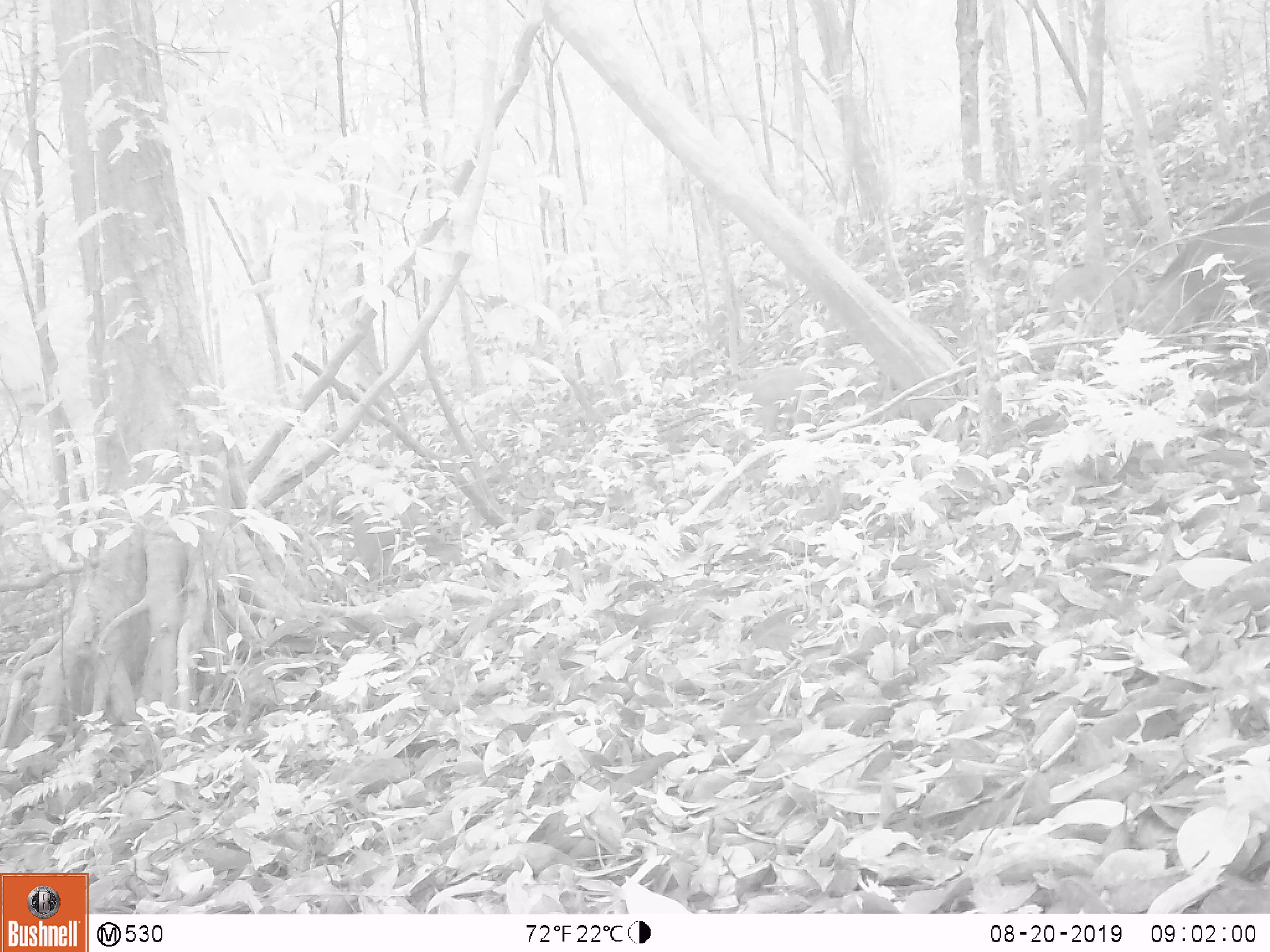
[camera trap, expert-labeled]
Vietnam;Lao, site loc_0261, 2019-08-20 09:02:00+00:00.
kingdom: Animalia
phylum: Chordata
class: Mammalia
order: Artiodactyla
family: Suidae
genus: Sus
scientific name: Sus scrofa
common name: eurasian wild pig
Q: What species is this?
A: Eurasian wild pig (Sus scrofa).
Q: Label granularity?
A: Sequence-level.